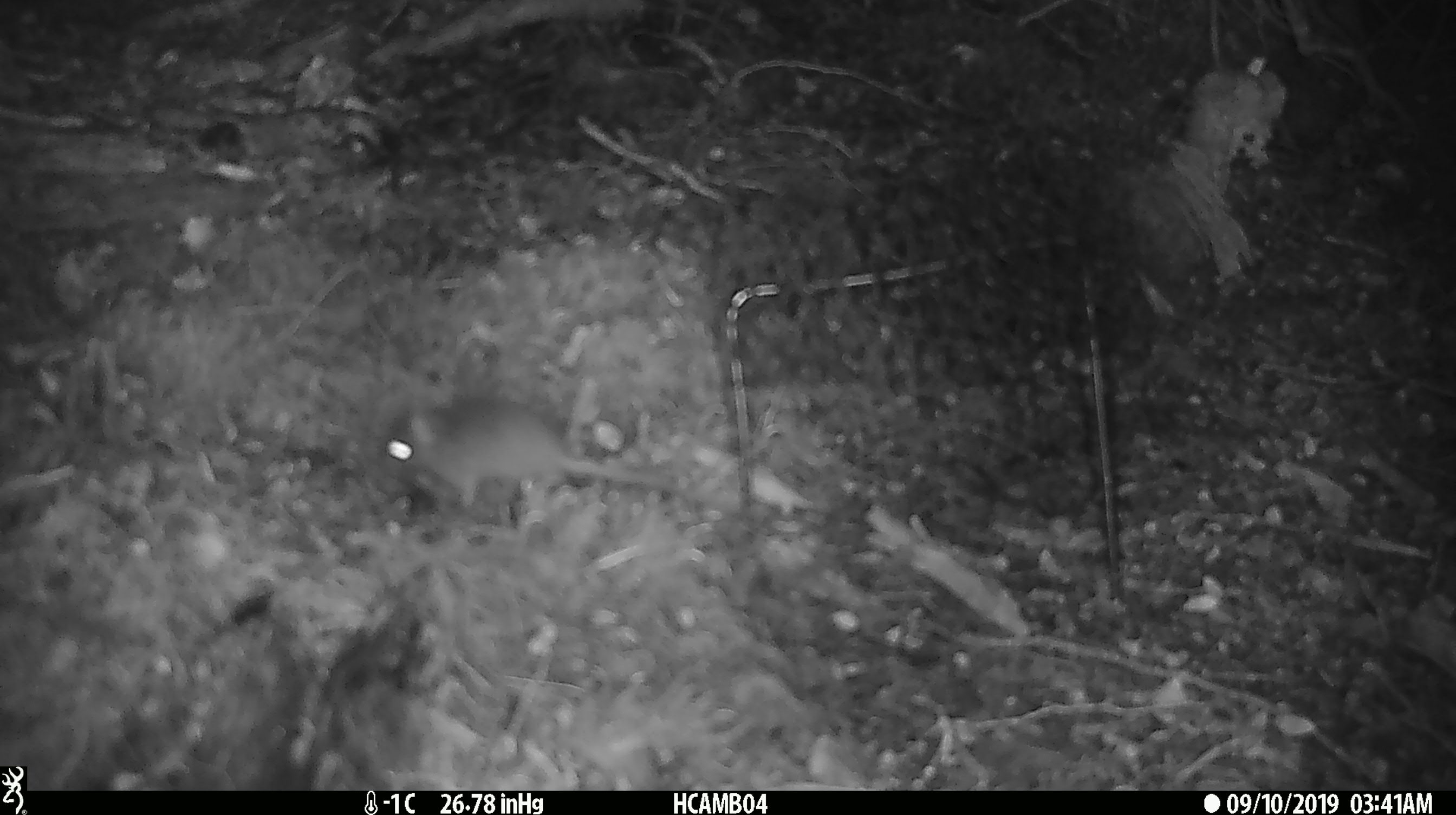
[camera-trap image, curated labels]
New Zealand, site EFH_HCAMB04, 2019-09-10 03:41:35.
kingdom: Animalia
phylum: Chordata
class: Mammalia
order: Rodentia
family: Muridae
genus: Mus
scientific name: Mus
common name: mouse